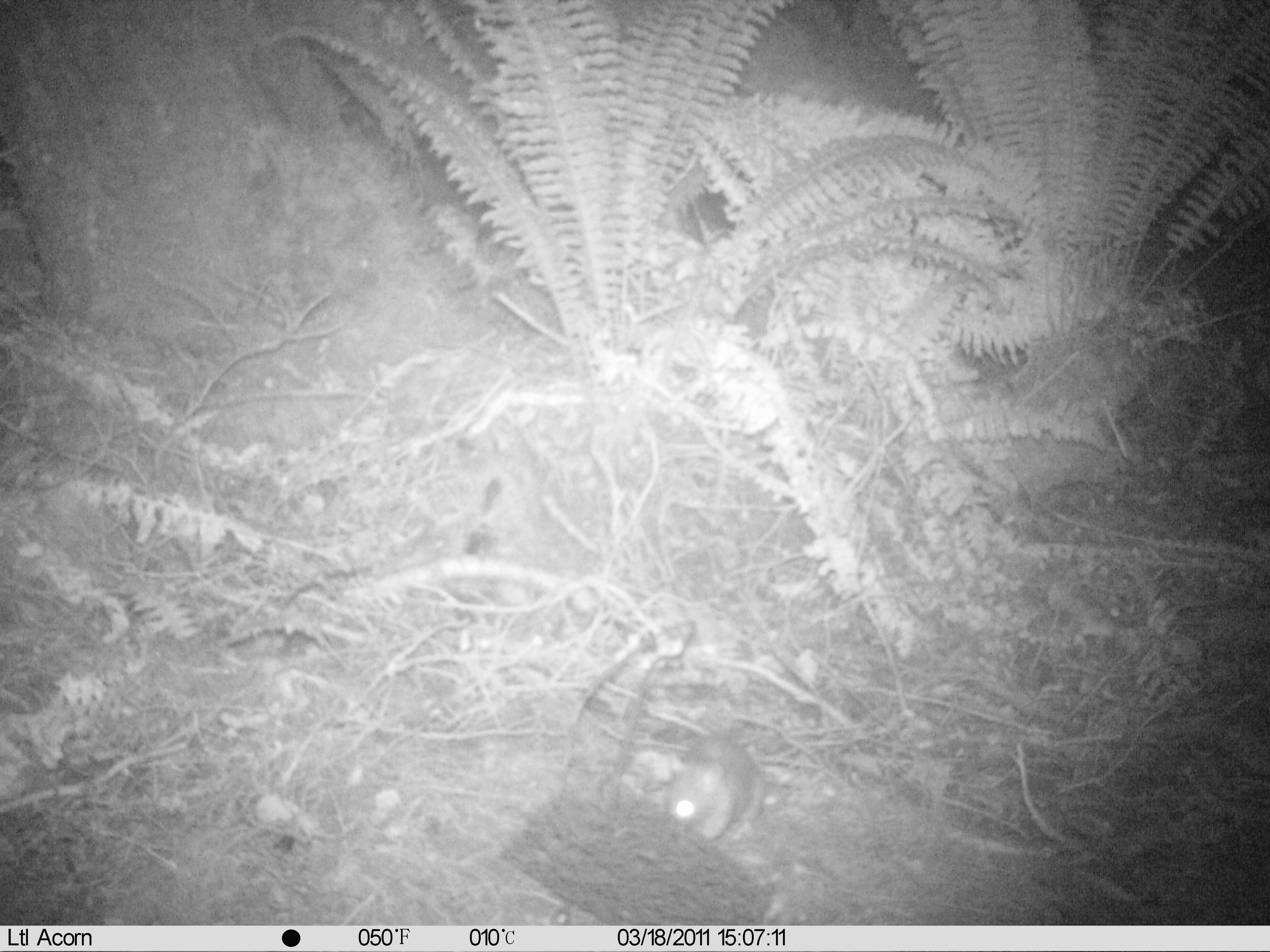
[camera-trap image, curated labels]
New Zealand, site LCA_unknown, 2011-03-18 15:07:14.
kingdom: Animalia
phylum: Chordata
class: Mammalia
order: Rodentia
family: Muridae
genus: Rattus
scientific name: Rattus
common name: rat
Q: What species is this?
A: Rat (Rattus).